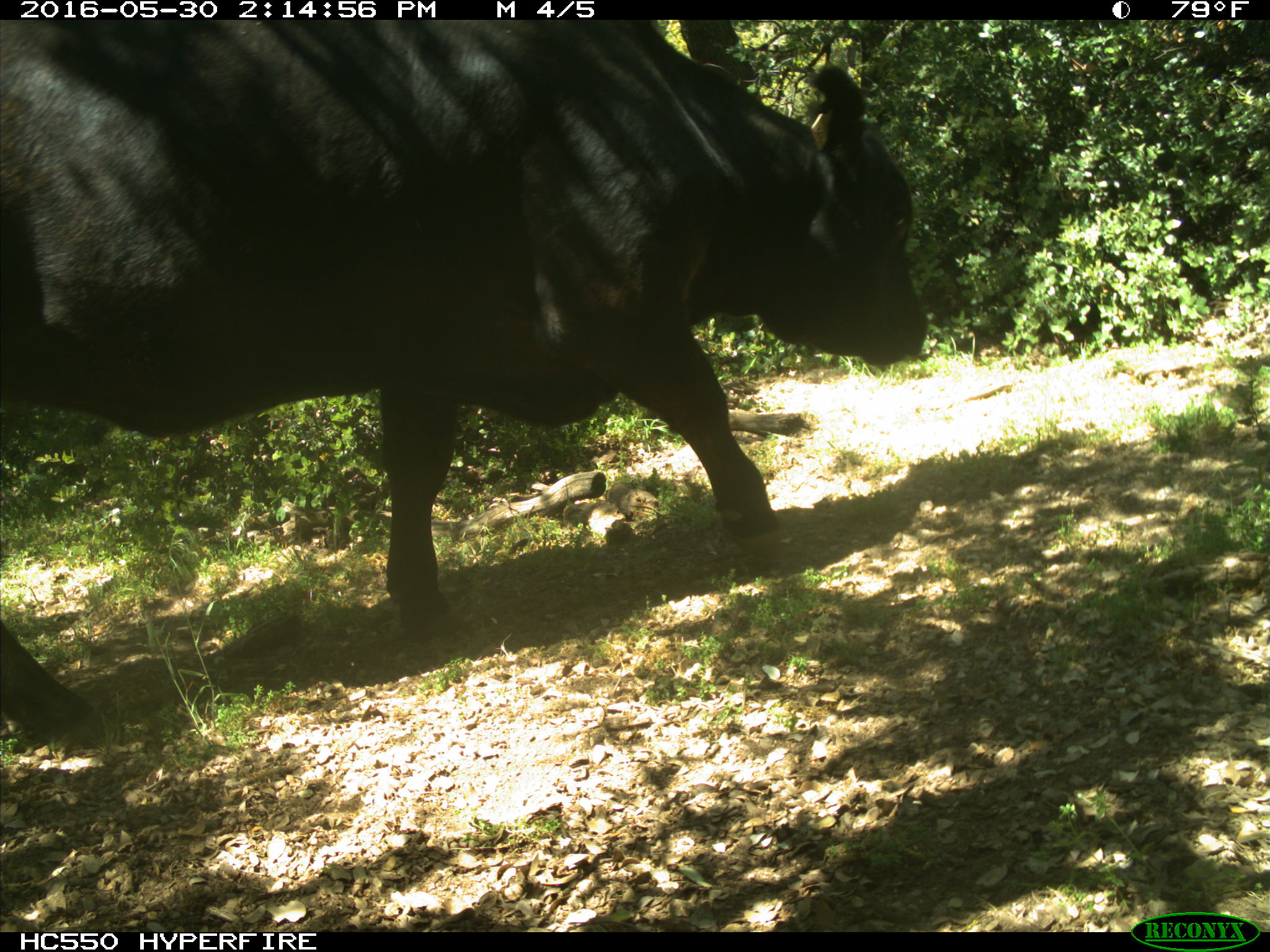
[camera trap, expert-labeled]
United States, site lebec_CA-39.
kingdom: Animalia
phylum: Chordata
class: Mammalia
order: Artiodactyla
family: Bovidae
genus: Bos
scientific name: Bos taurus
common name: domestic cow